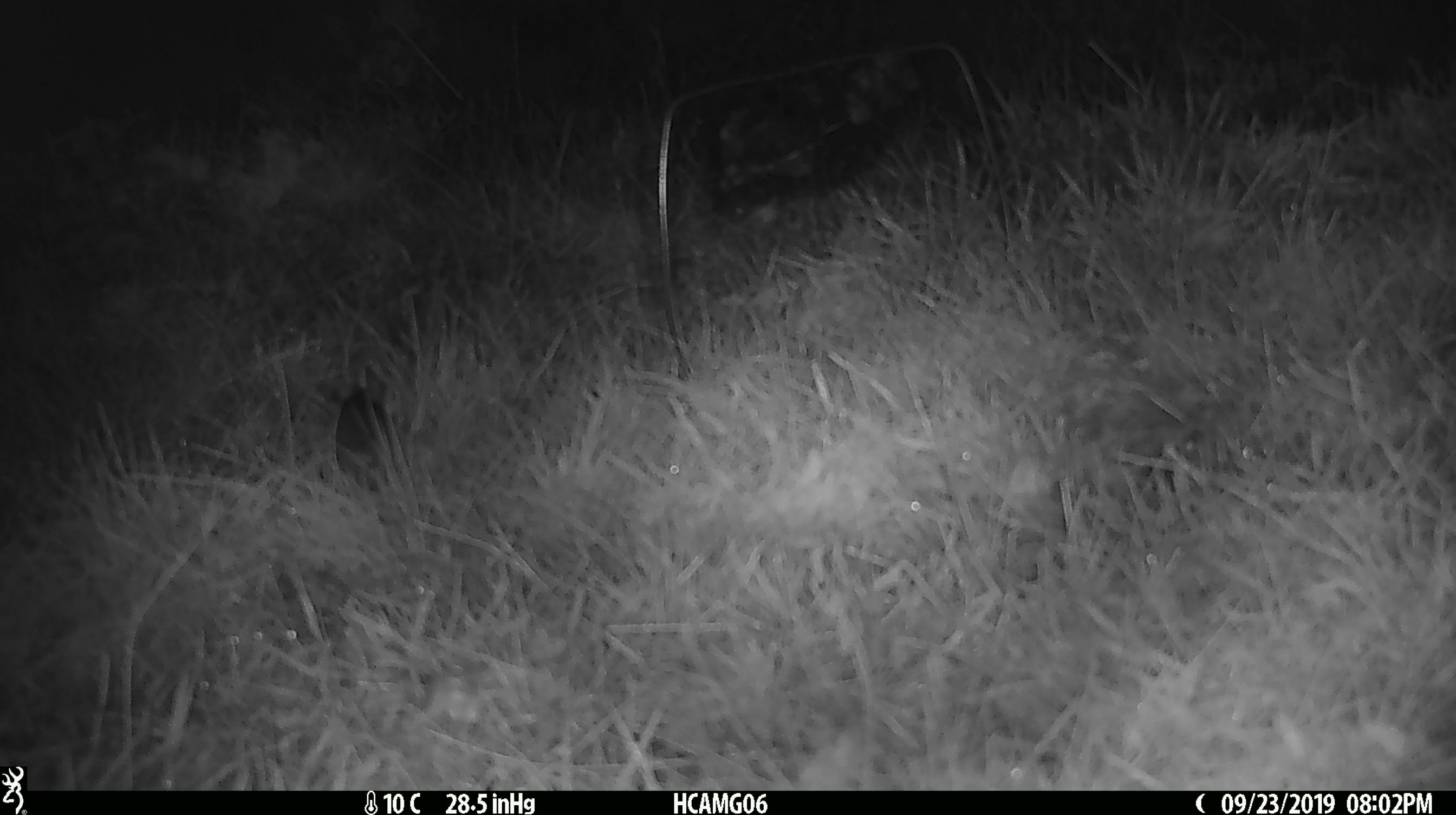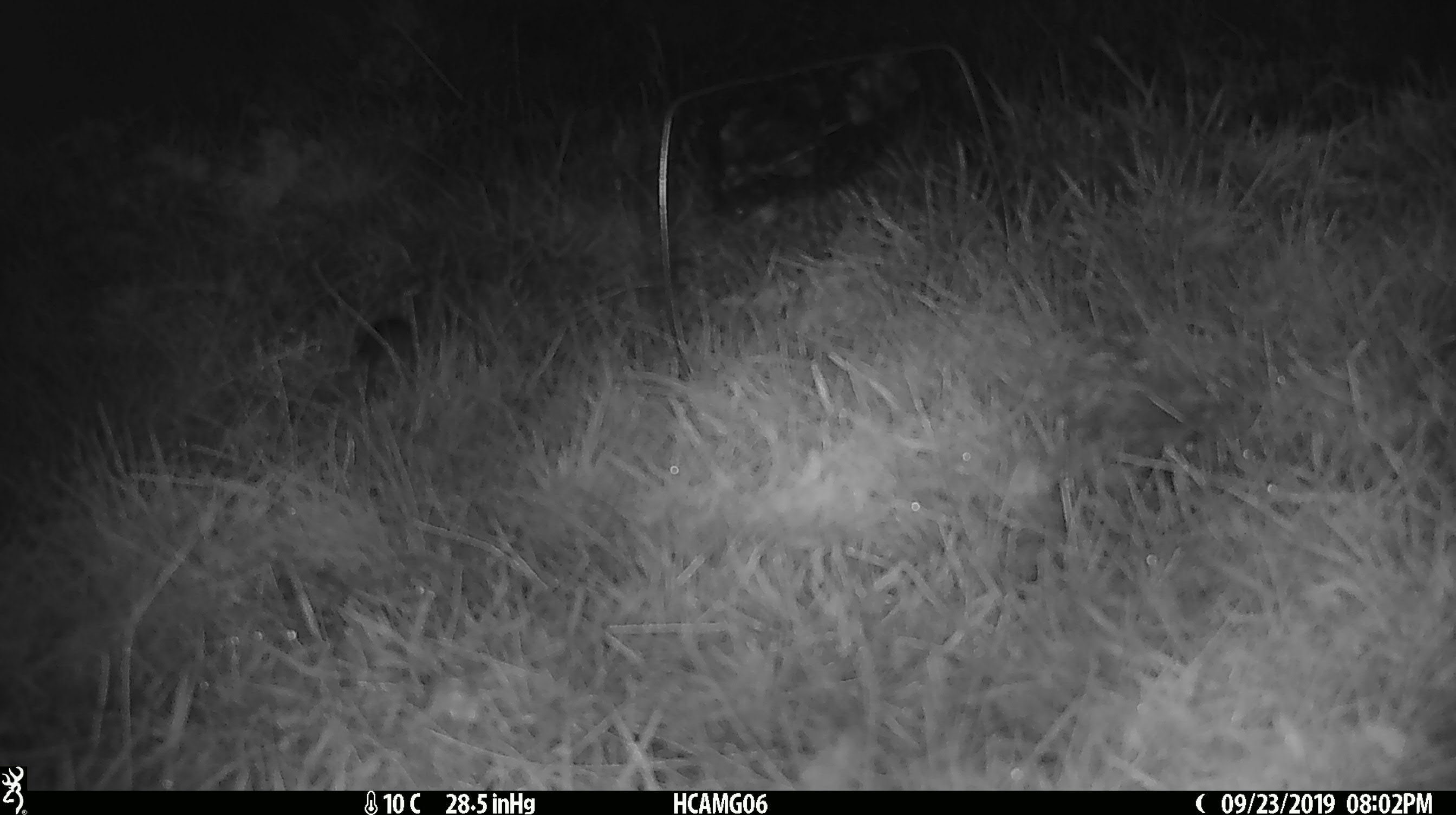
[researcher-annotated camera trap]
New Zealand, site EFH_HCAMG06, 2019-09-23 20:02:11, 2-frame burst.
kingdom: Animalia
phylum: Chordata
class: Mammalia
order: Rodentia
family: Muridae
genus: Mus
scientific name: Mus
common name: mouse